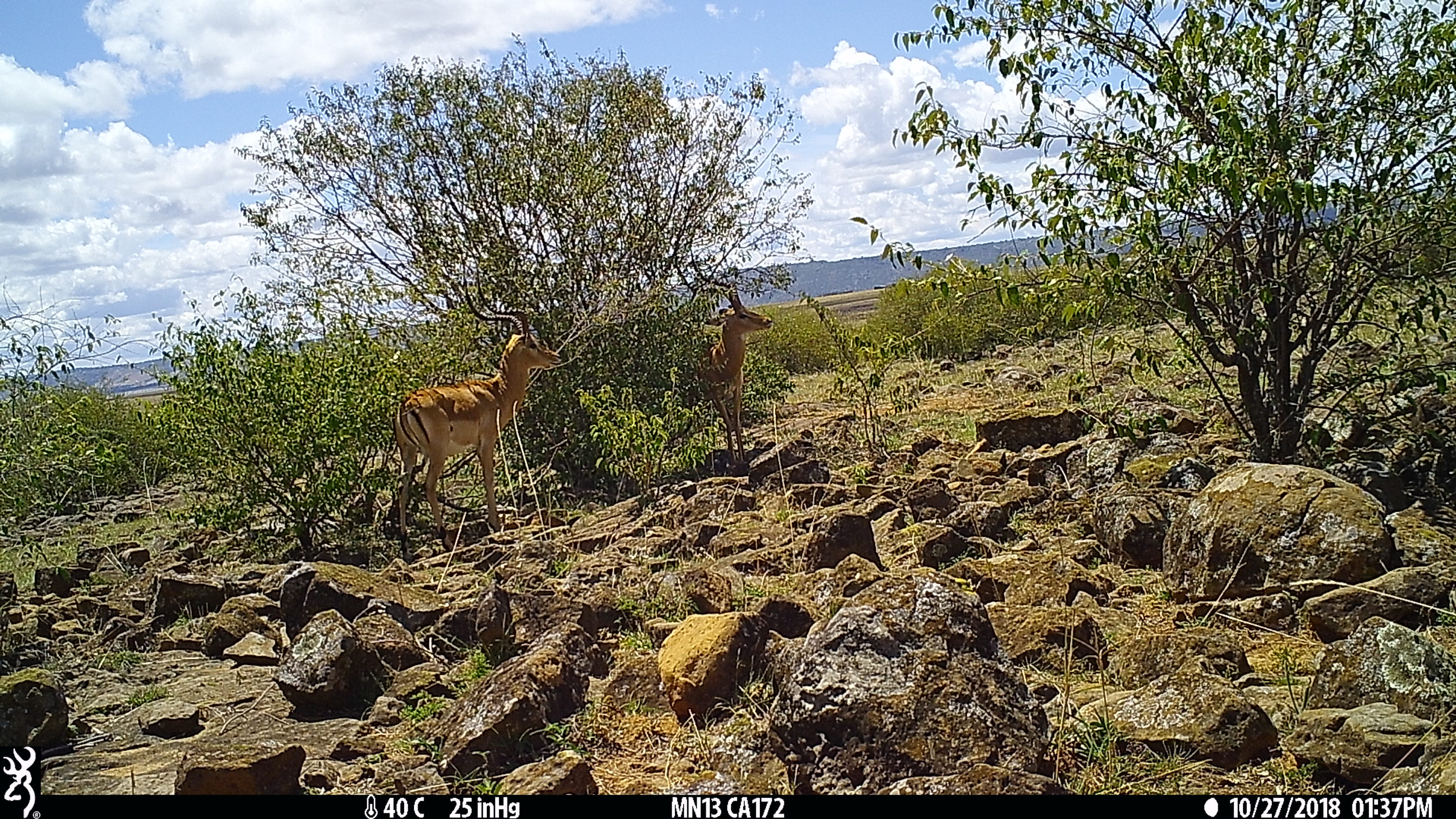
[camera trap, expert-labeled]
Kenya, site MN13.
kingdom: Animalia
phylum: Chordata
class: Mammalia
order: Artiodactyla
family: Bovidae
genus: Aepyceros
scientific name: Aepyceros melampus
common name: impala